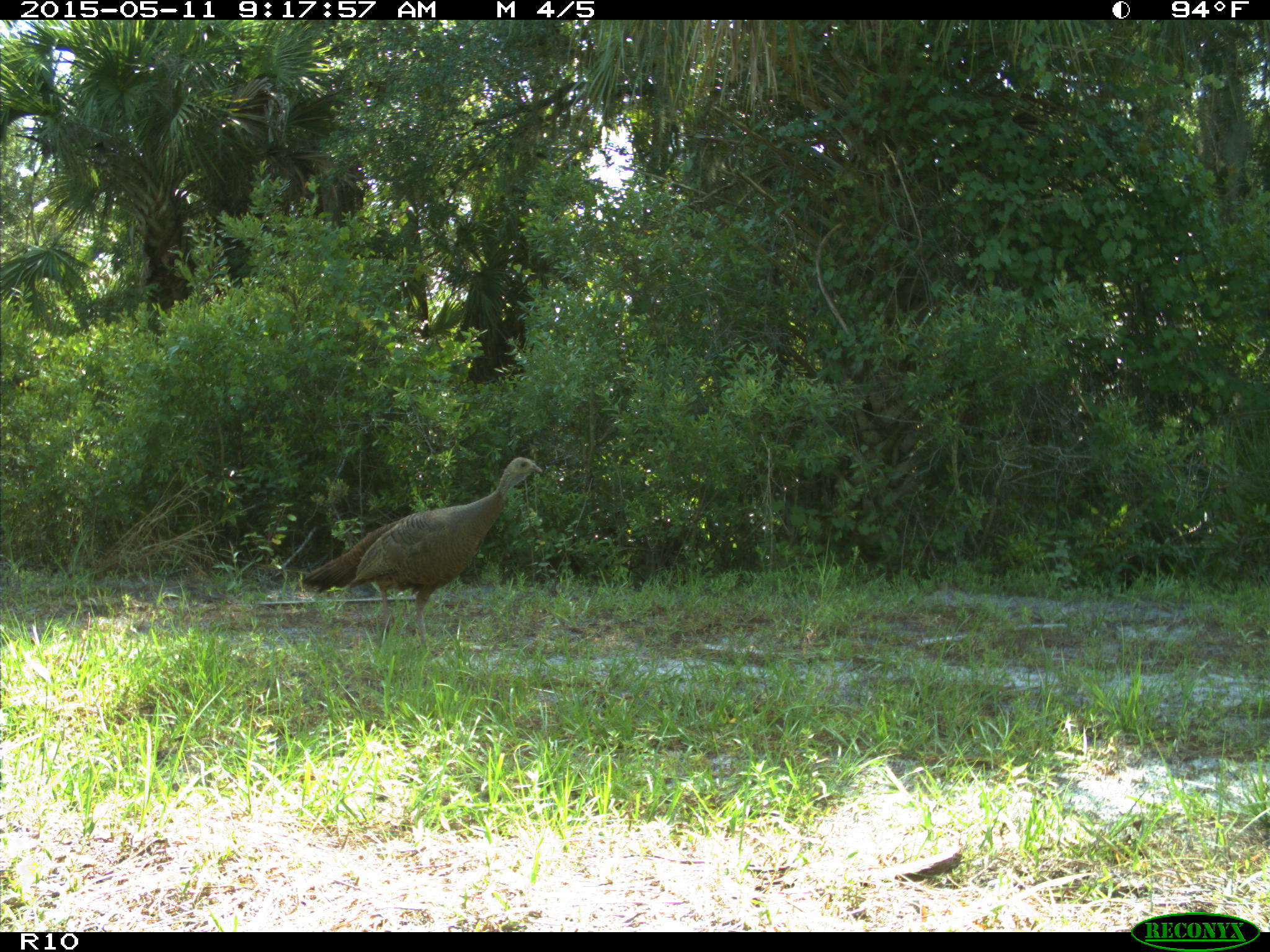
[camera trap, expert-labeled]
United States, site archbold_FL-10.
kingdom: Animalia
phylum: Chordata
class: Aves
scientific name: Aves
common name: birds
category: unidentified bird